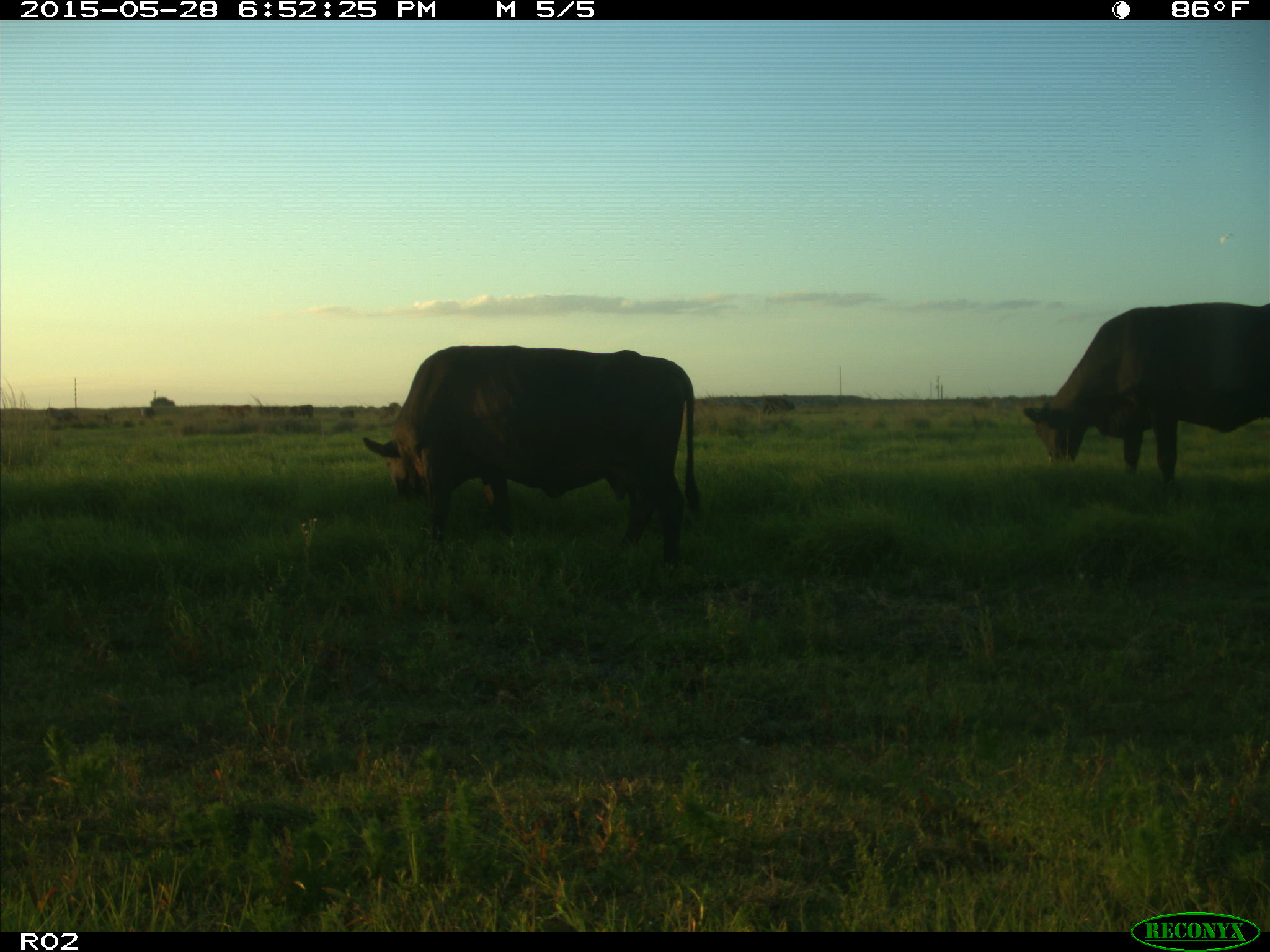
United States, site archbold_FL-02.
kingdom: Animalia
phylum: Chordata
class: Mammalia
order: Artiodactyla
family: Bovidae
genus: Bos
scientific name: Bos taurus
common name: domestic cow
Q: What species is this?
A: Bos taurus (domestic cow).